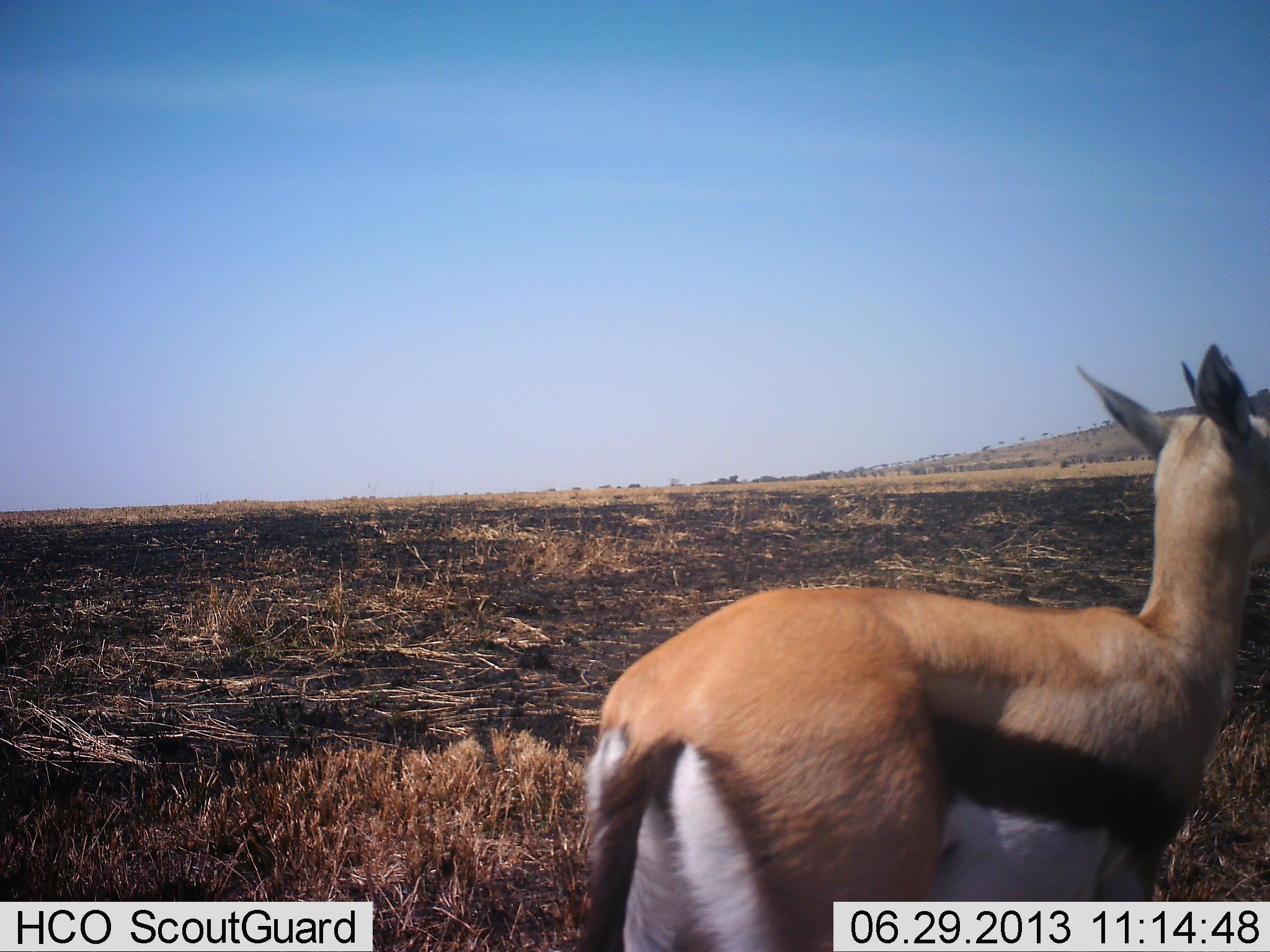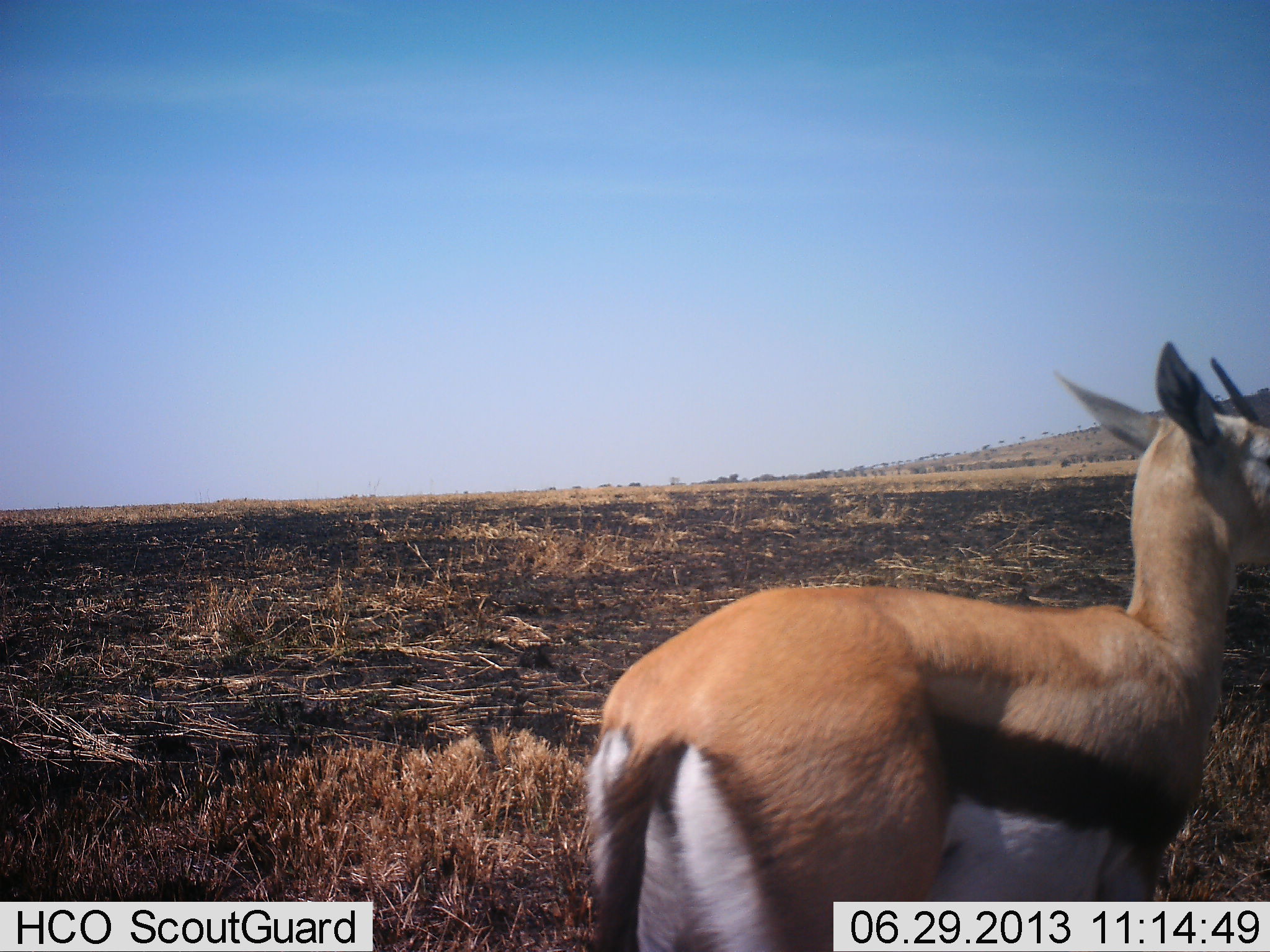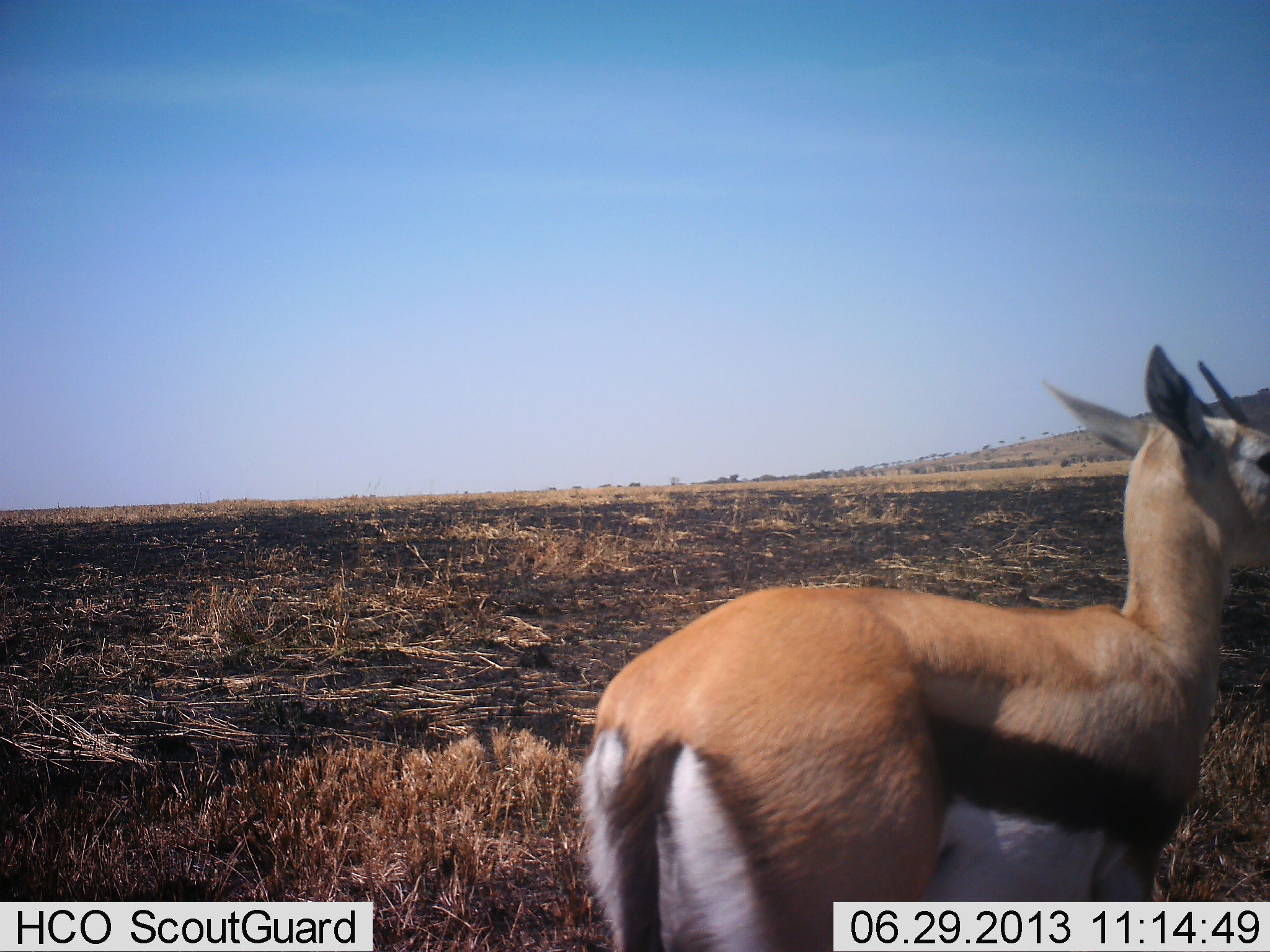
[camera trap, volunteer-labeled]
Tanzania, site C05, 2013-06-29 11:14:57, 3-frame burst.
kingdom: Animalia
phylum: Chordata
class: Mammalia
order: Artiodactyla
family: Bovidae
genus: Eudorcas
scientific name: Eudorcas thomsonii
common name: thomson's gazelle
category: gazellethomsons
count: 1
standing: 96%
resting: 0%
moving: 4%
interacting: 0%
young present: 0%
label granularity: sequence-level